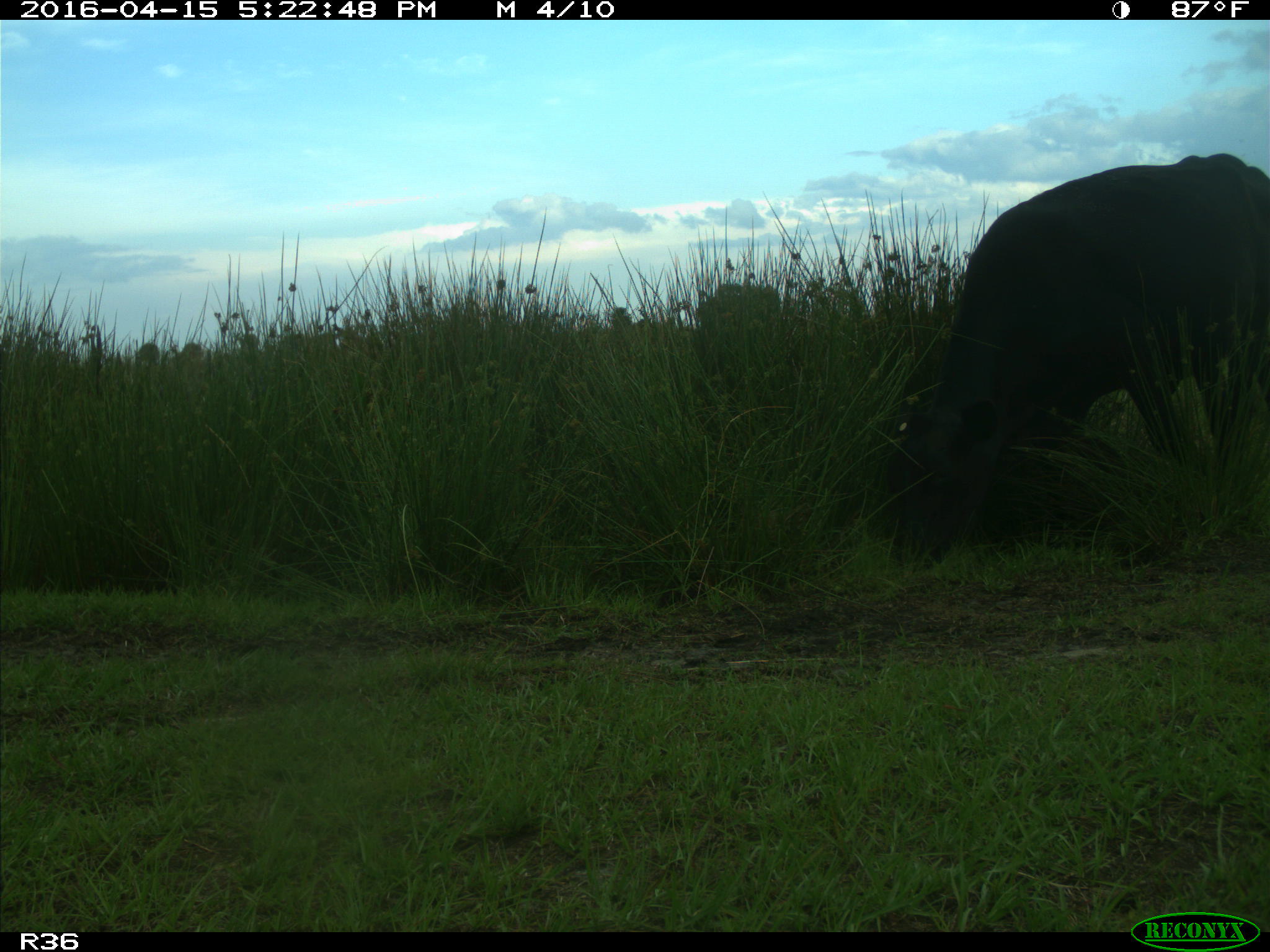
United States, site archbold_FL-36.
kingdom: Animalia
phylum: Chordata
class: Mammalia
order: Artiodactyla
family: Bovidae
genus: Bos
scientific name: Bos taurus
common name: domestic cow